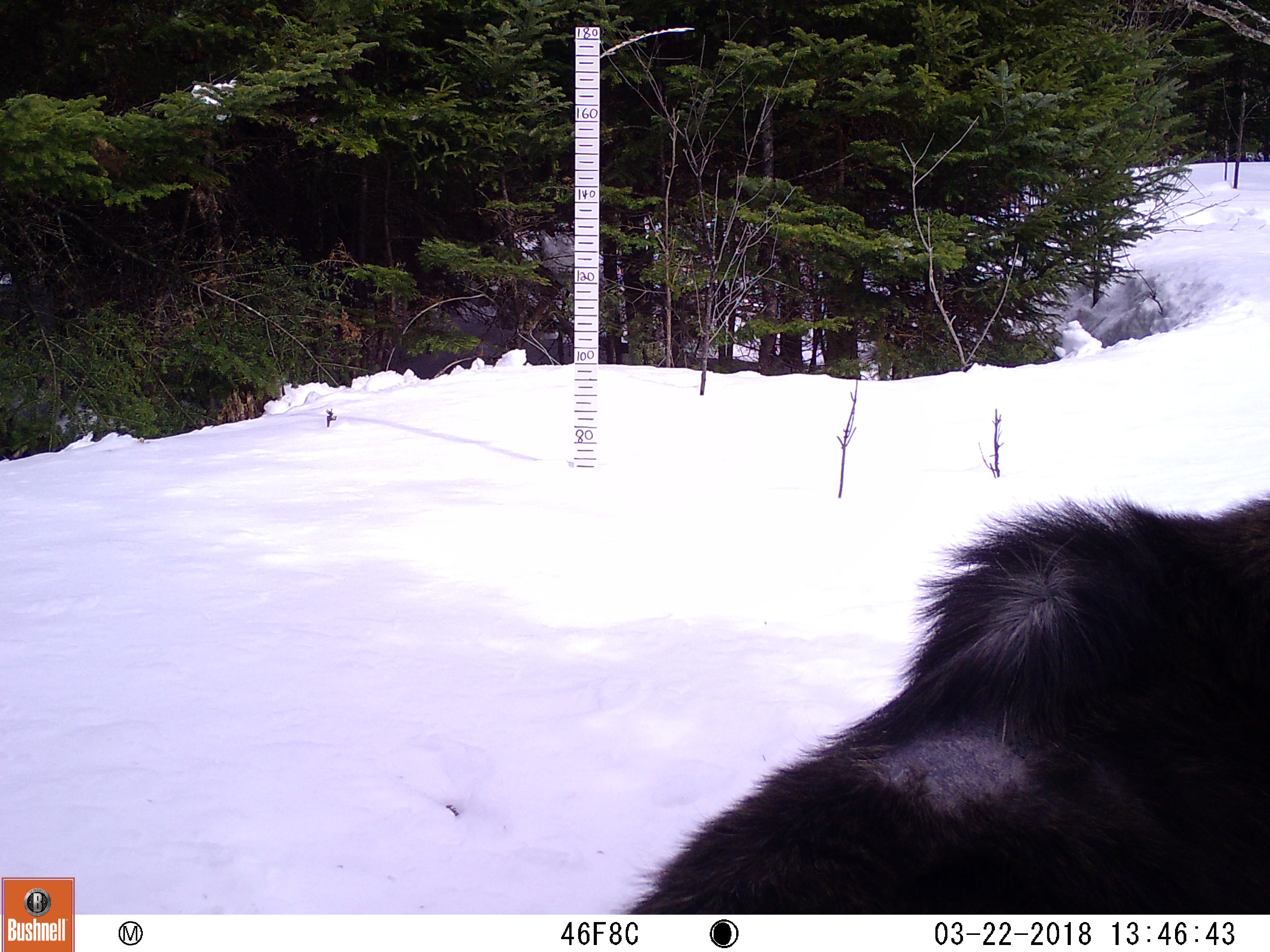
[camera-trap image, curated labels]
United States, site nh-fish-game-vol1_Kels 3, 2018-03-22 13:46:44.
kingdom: Animalia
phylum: Chordata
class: Mammalia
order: Artiodactyla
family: Cervidae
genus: Alces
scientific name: Alces alces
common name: moose